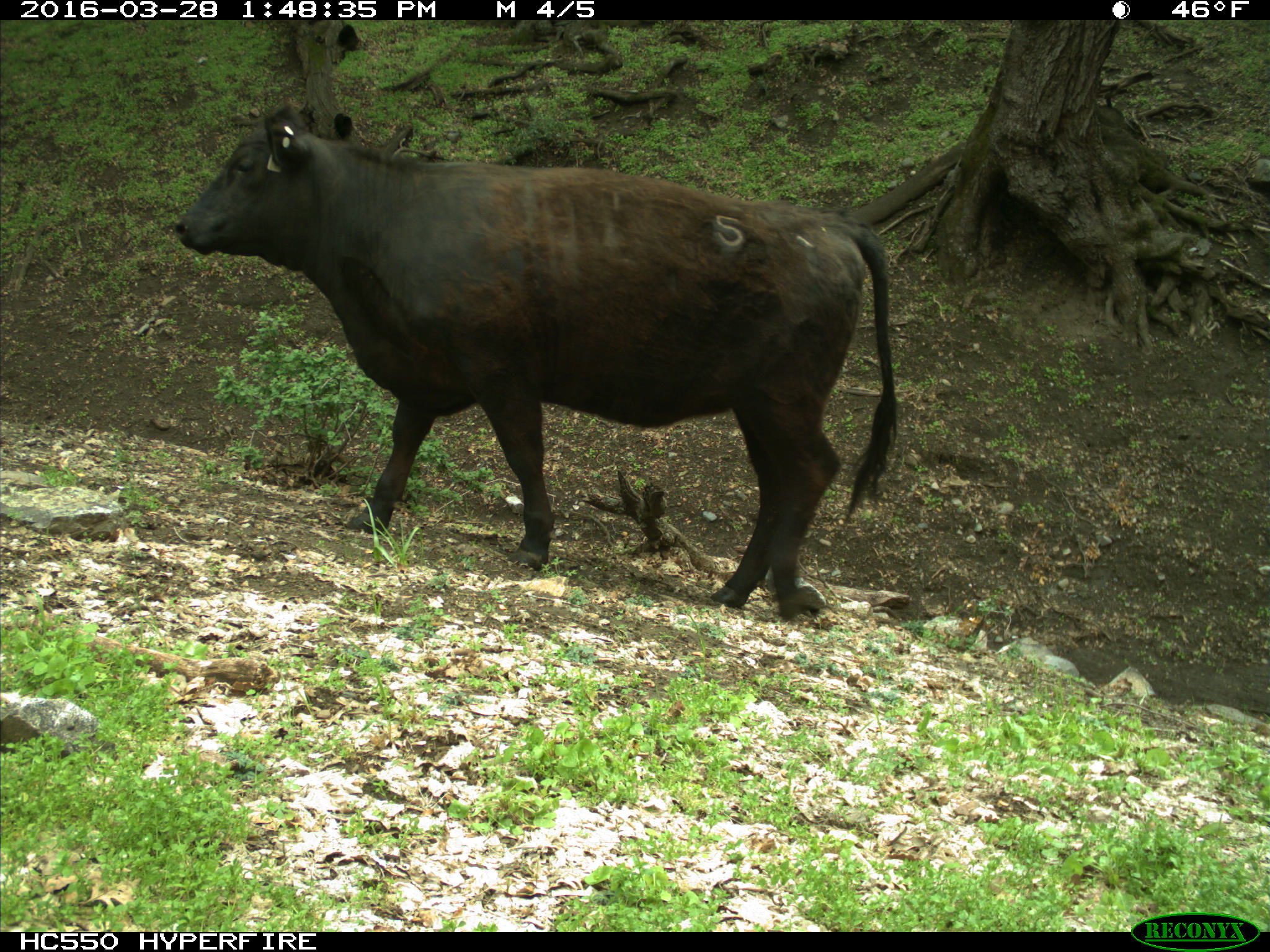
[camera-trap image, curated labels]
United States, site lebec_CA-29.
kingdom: Animalia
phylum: Chordata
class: Mammalia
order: Artiodactyla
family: Bovidae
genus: Bos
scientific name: Bos taurus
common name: domestic cow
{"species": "Bos taurus (domestic cow)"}